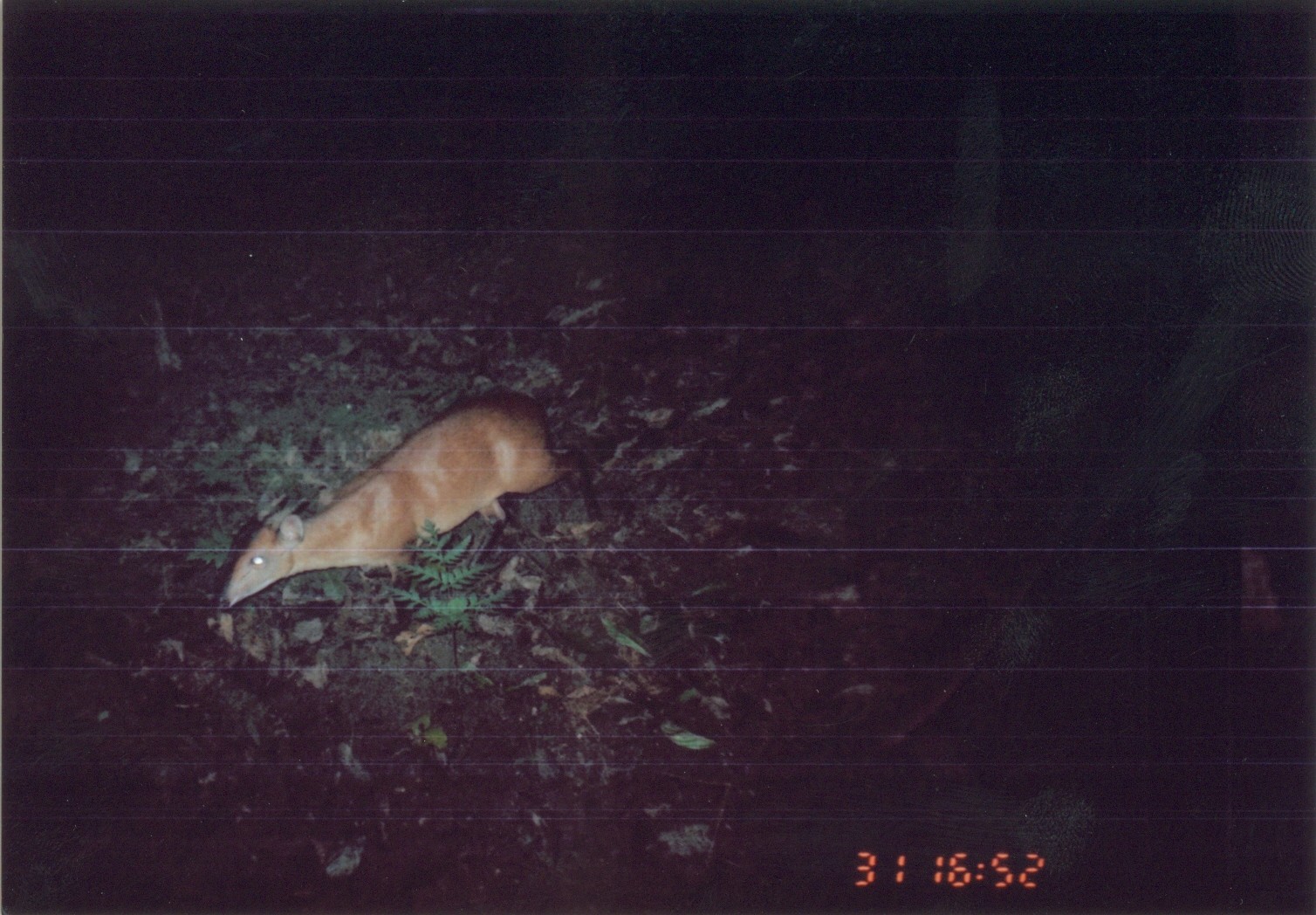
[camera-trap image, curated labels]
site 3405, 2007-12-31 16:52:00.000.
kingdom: Animalia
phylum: Chordata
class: Mammalia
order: Artiodactyla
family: Bovidae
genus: Cephalophus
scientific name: Cephalophus harveyi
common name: harvey's duiker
Cephalophus harveyi (harvey's duiker), count 1.